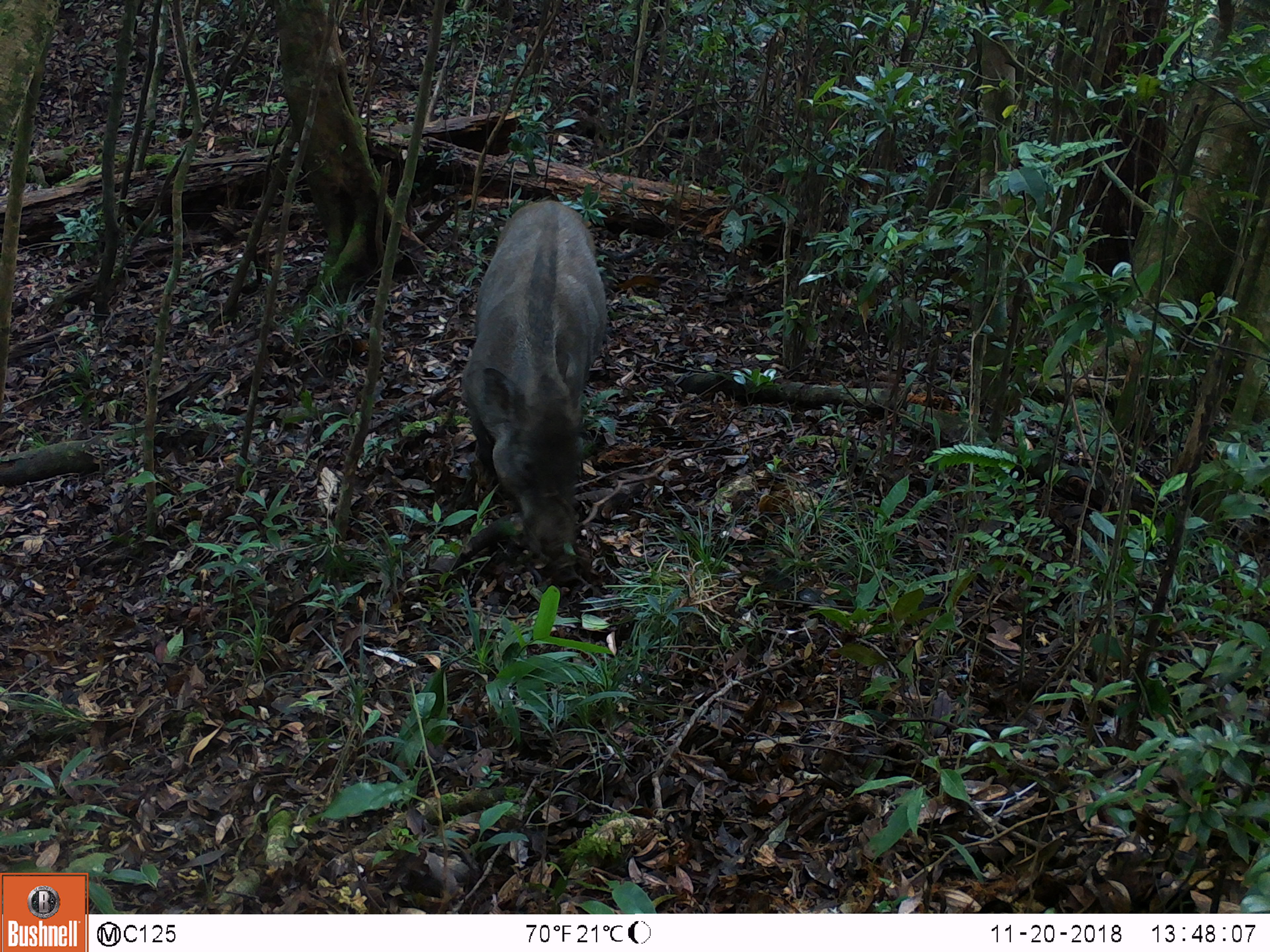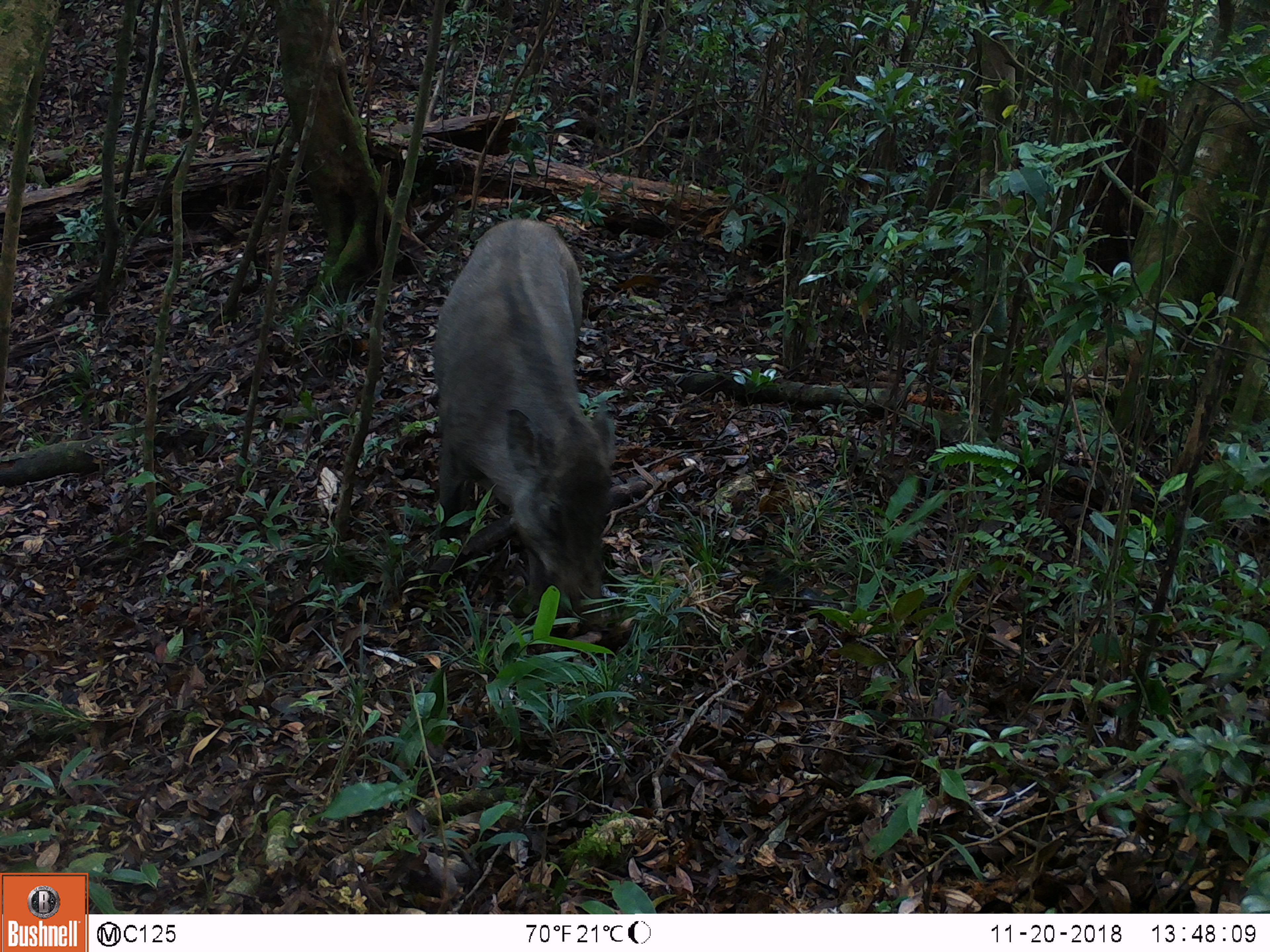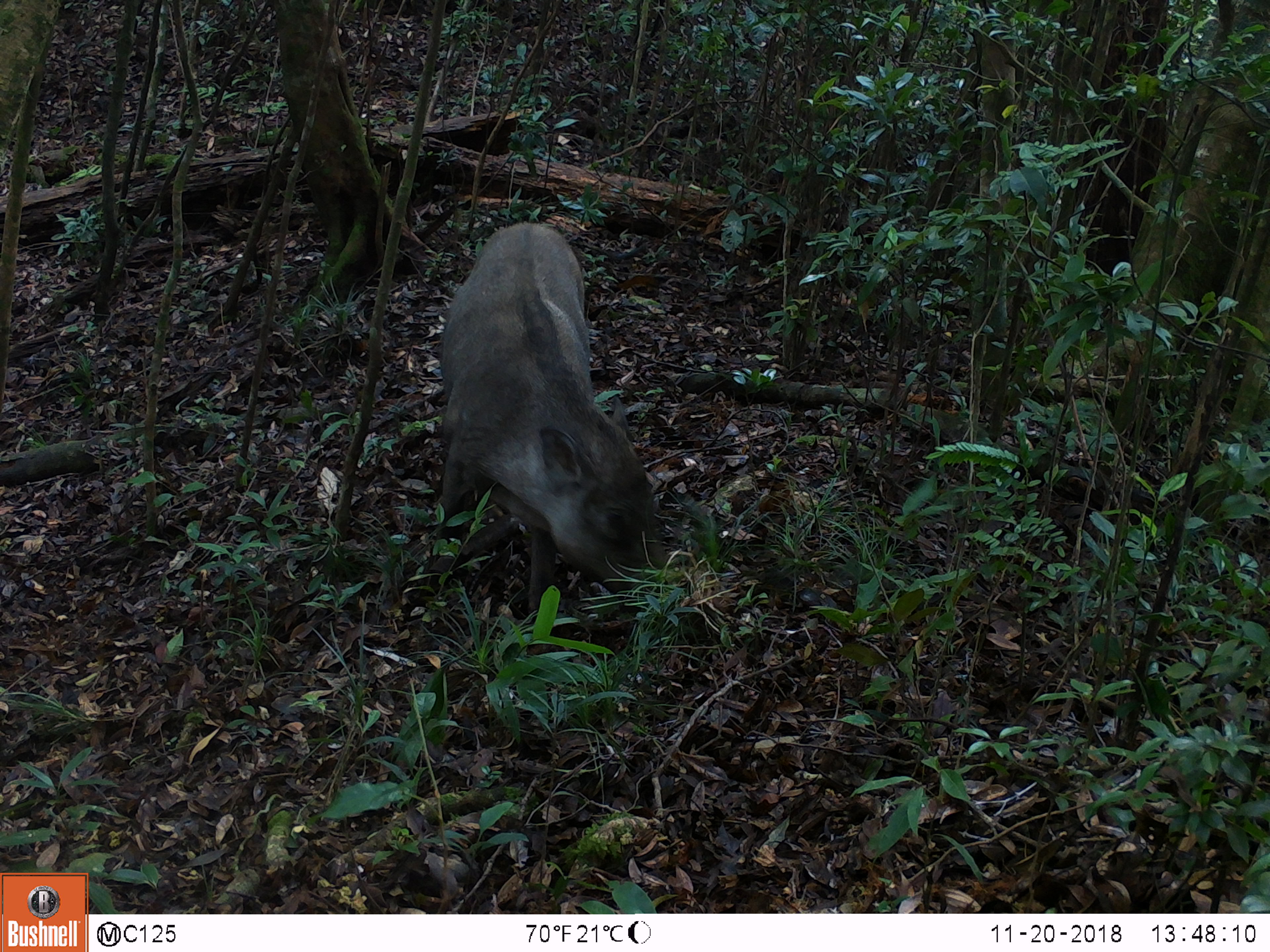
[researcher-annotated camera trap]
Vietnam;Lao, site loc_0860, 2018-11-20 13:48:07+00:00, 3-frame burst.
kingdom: Animalia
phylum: Chordata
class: Mammalia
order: Artiodactyla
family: Suidae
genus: Sus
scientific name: Sus scrofa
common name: eurasian wild pig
Eurasian wild pig (Sus scrofa). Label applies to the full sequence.